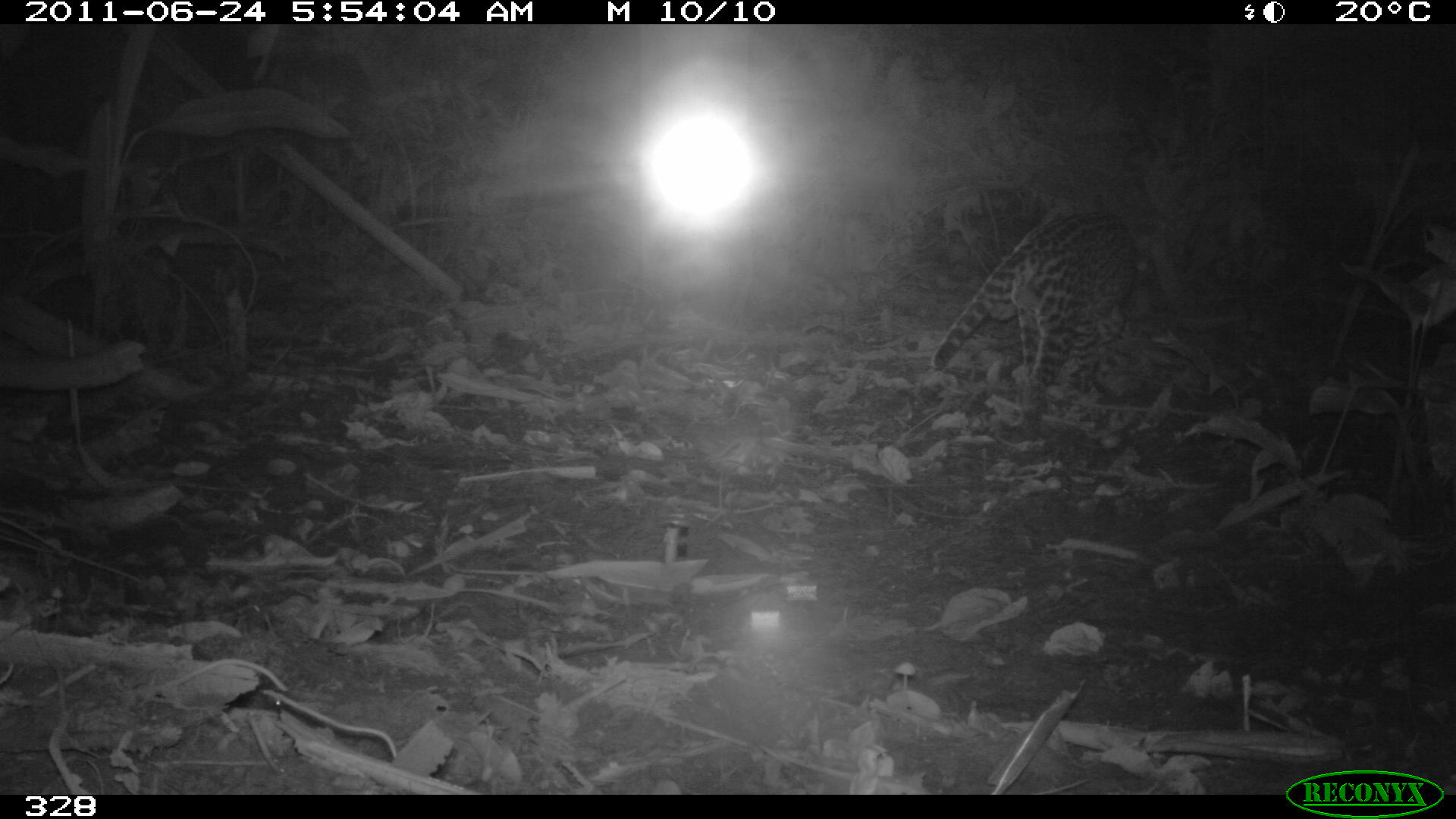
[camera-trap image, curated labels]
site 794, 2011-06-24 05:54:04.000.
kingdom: Animalia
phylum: Chordata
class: Mammalia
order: Carnivora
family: Felidae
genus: Leopardus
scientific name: Leopardus pardalis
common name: ocelot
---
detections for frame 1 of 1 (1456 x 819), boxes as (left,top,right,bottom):
leopardus pardalis: (932,212,1137,437)